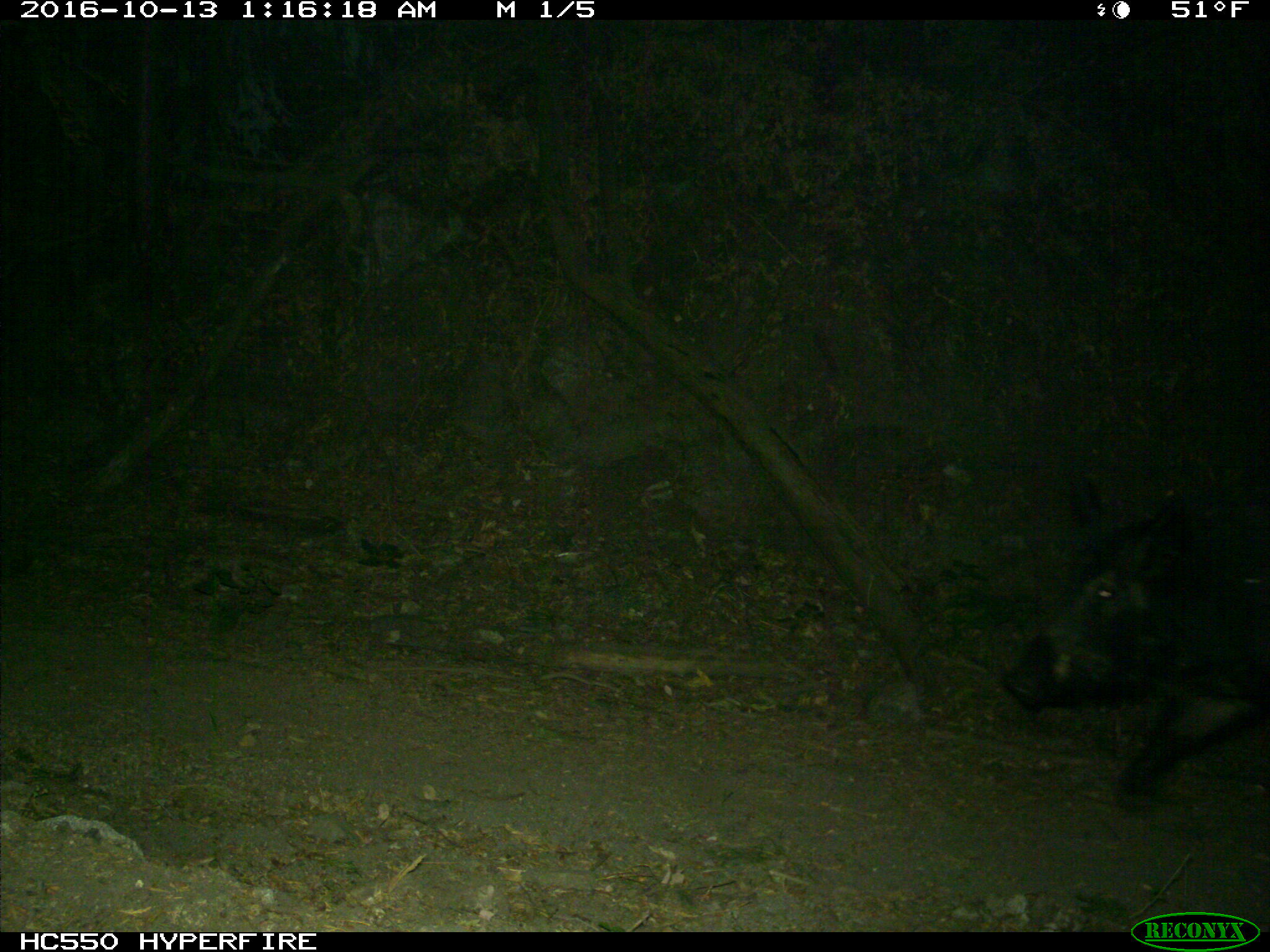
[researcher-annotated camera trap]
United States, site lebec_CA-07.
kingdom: Animalia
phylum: Chordata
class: Mammalia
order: Artiodactyla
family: Suidae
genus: Sus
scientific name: Sus scrofa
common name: wild boar